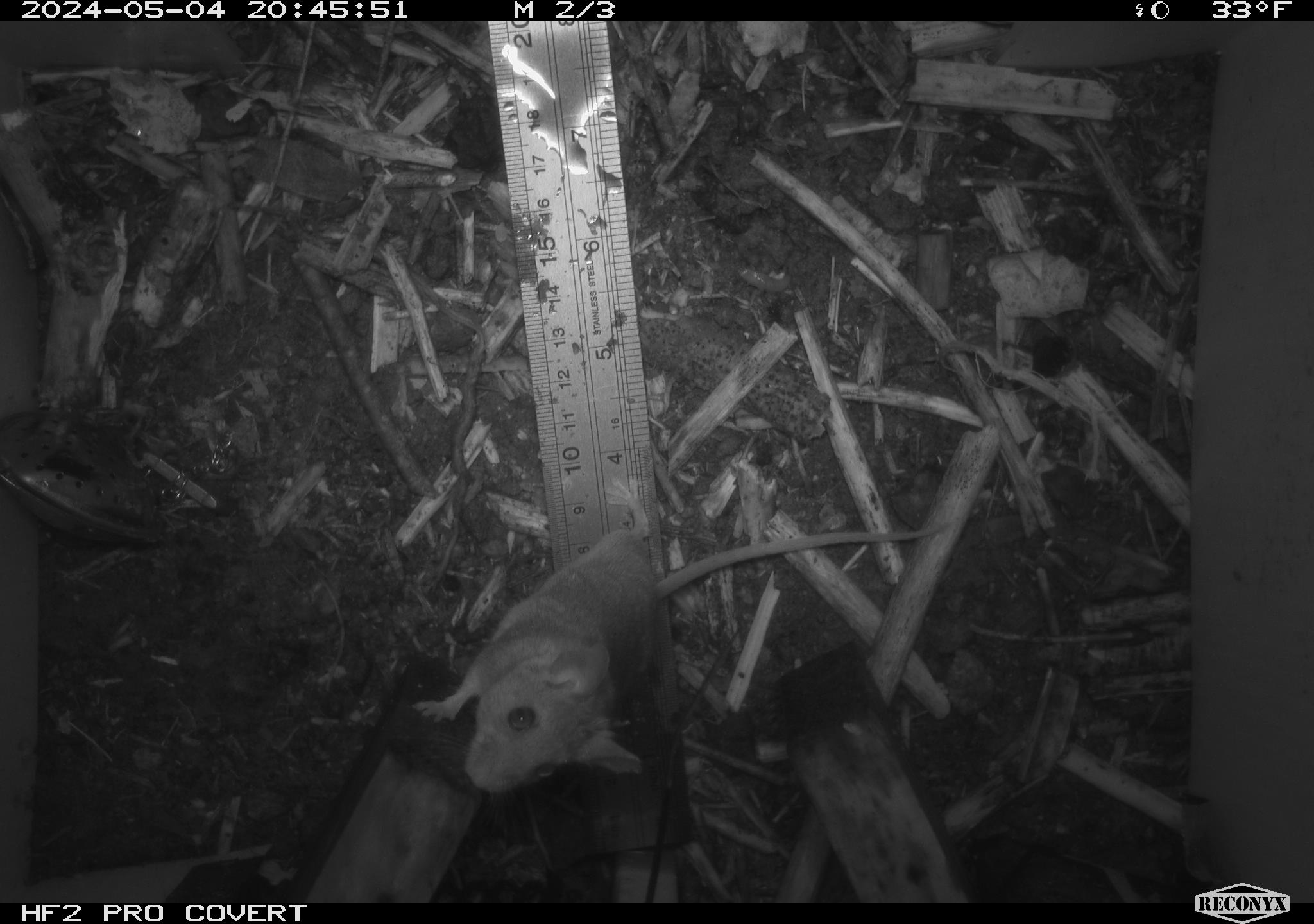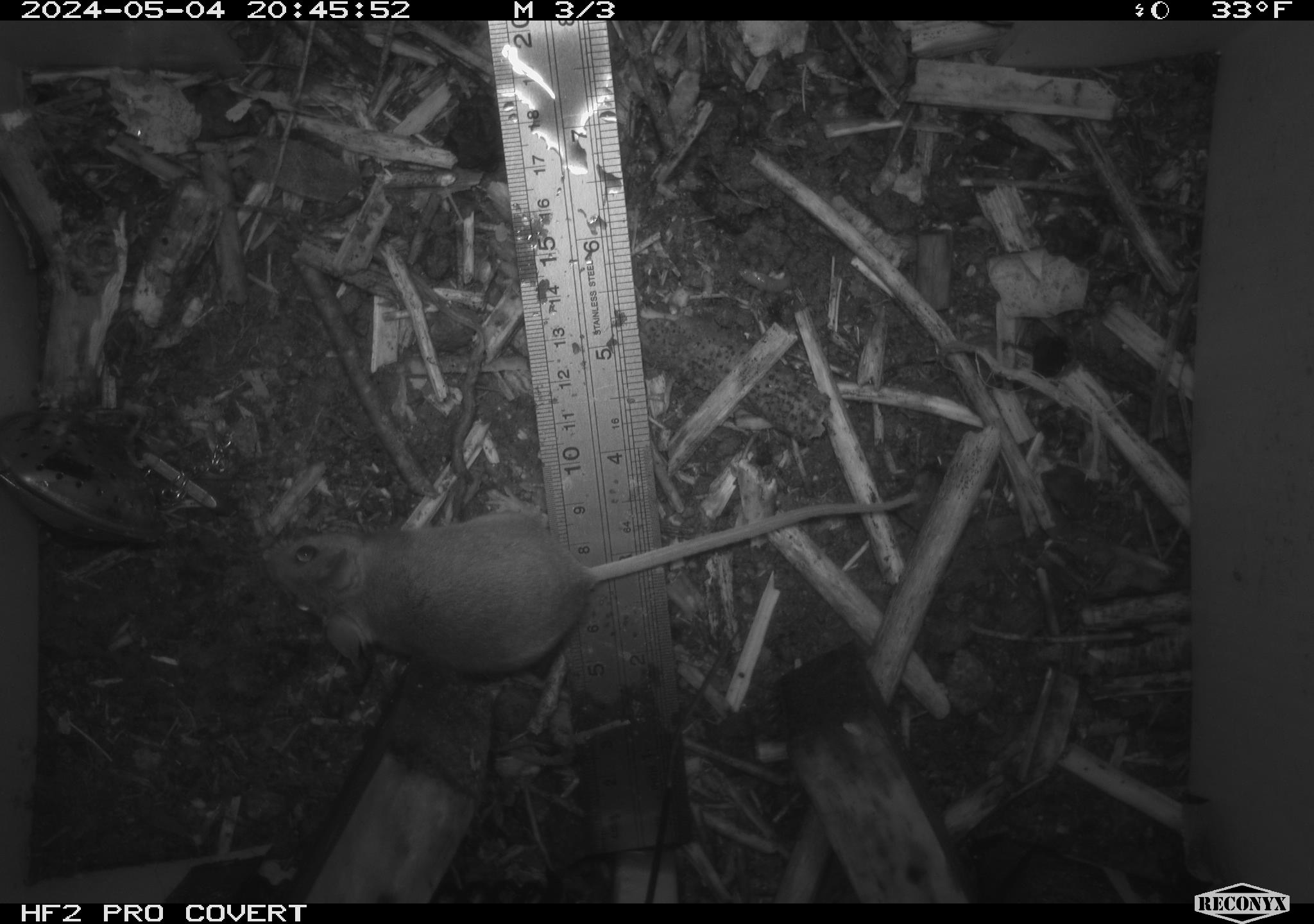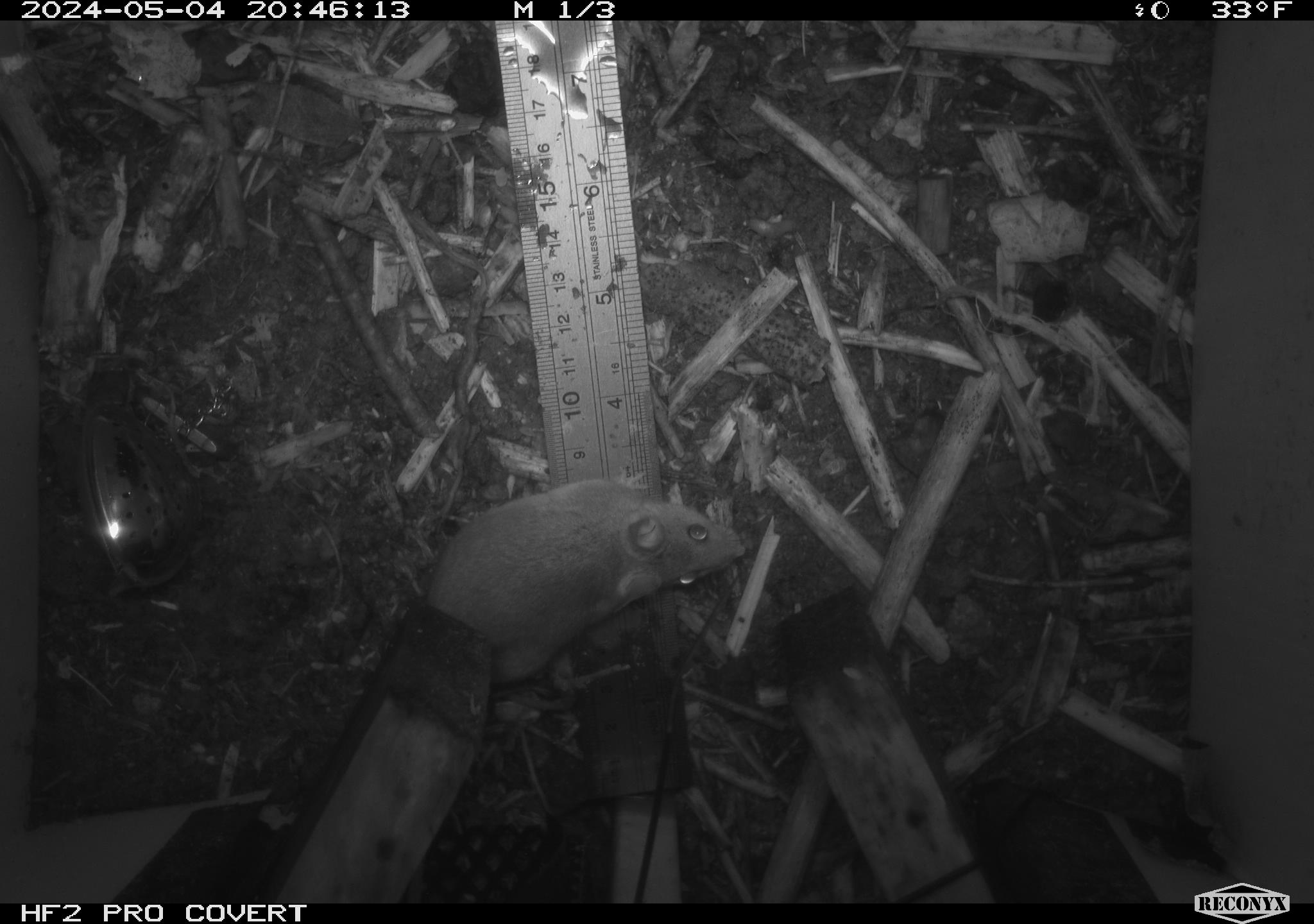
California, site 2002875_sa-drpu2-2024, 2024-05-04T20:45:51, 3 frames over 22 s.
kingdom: Animalia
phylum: Chordata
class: Mammalia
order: Rodentia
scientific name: Rodentia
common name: mouse species